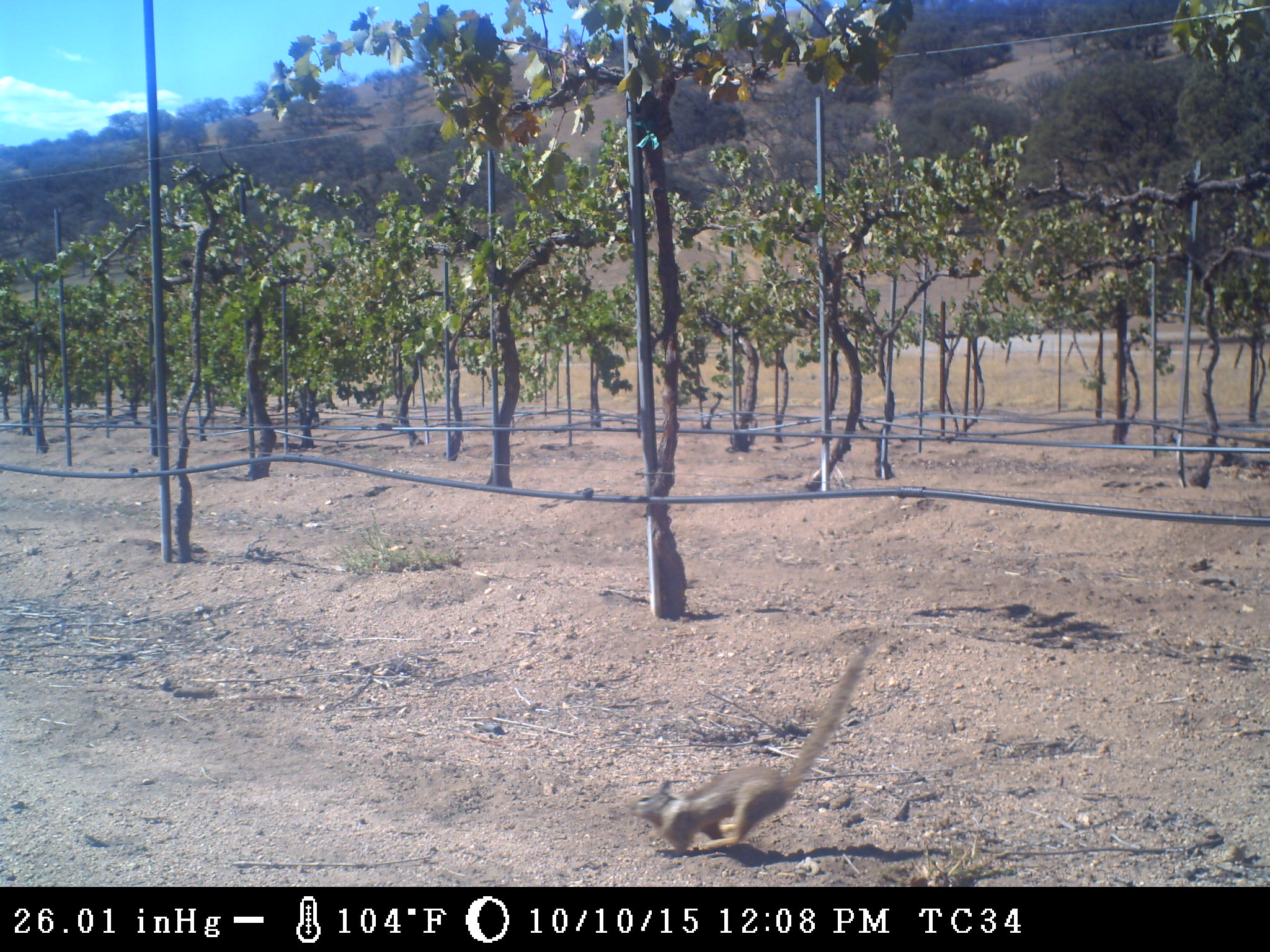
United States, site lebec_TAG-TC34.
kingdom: Animalia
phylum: Chordata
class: Mammalia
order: Rodentia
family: Sciuridae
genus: Otospermophilus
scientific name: Otospermophilus beecheyi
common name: california ground squirrel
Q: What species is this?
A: Otospermophilus beecheyi (california ground squirrel).